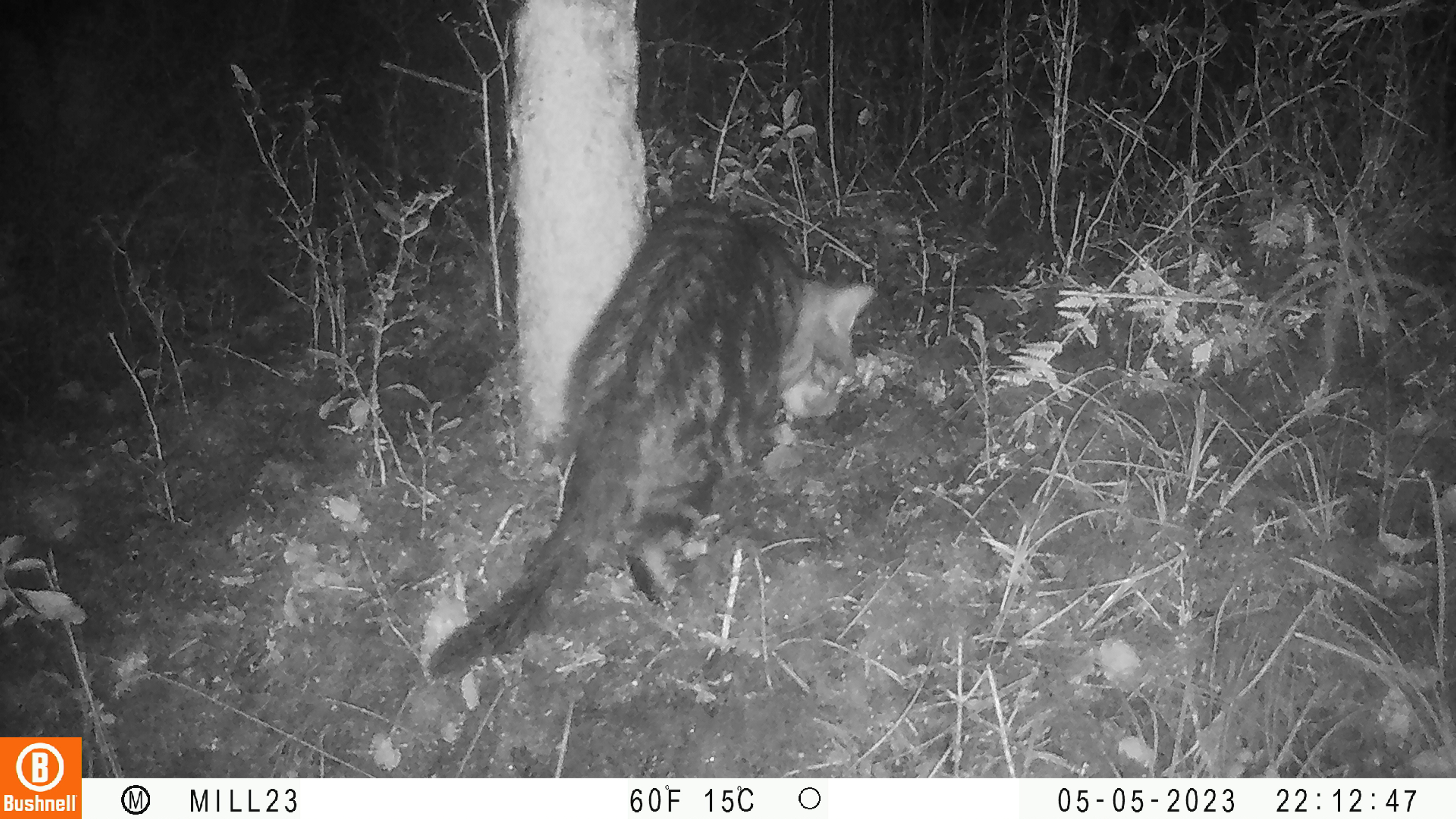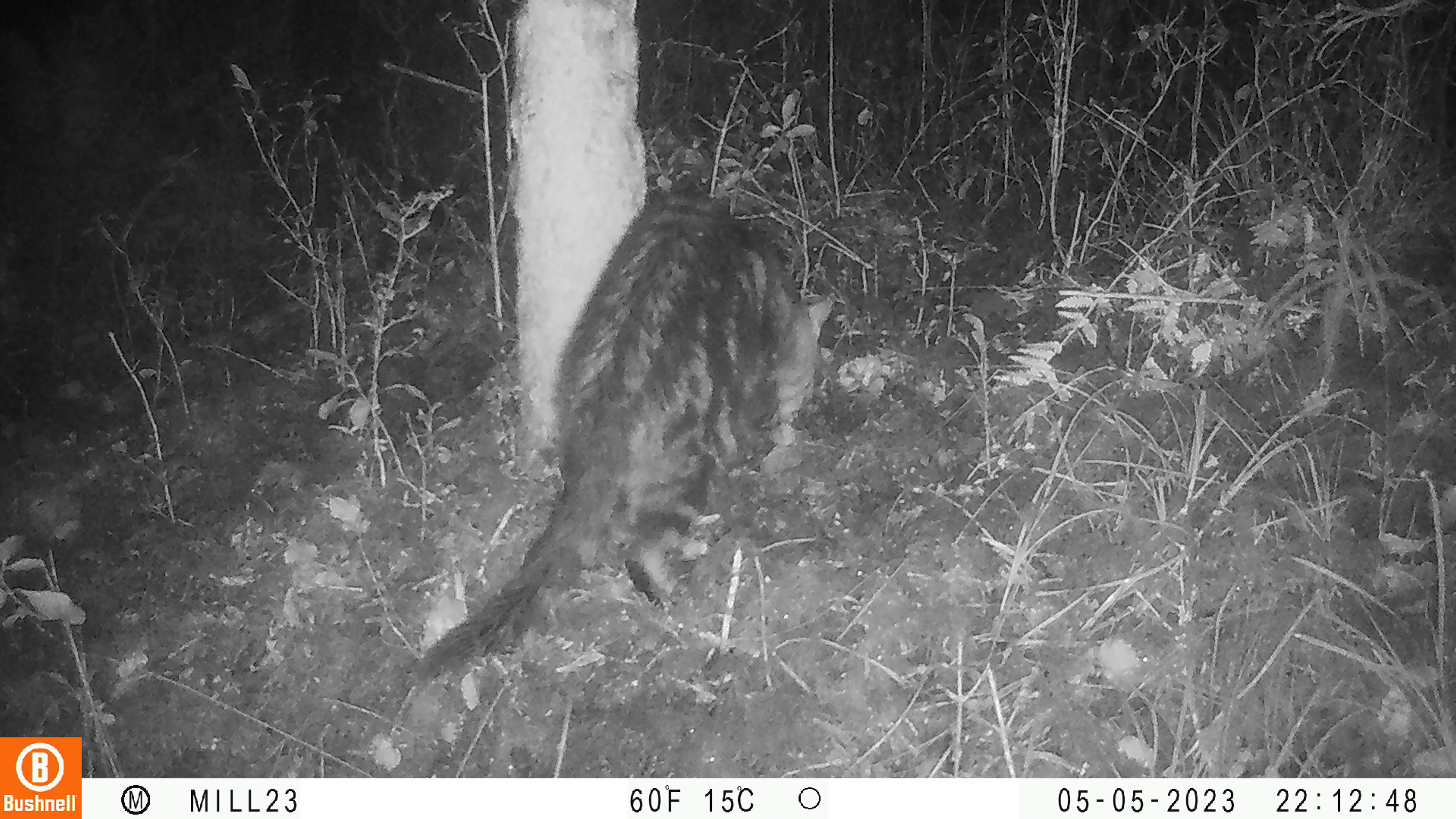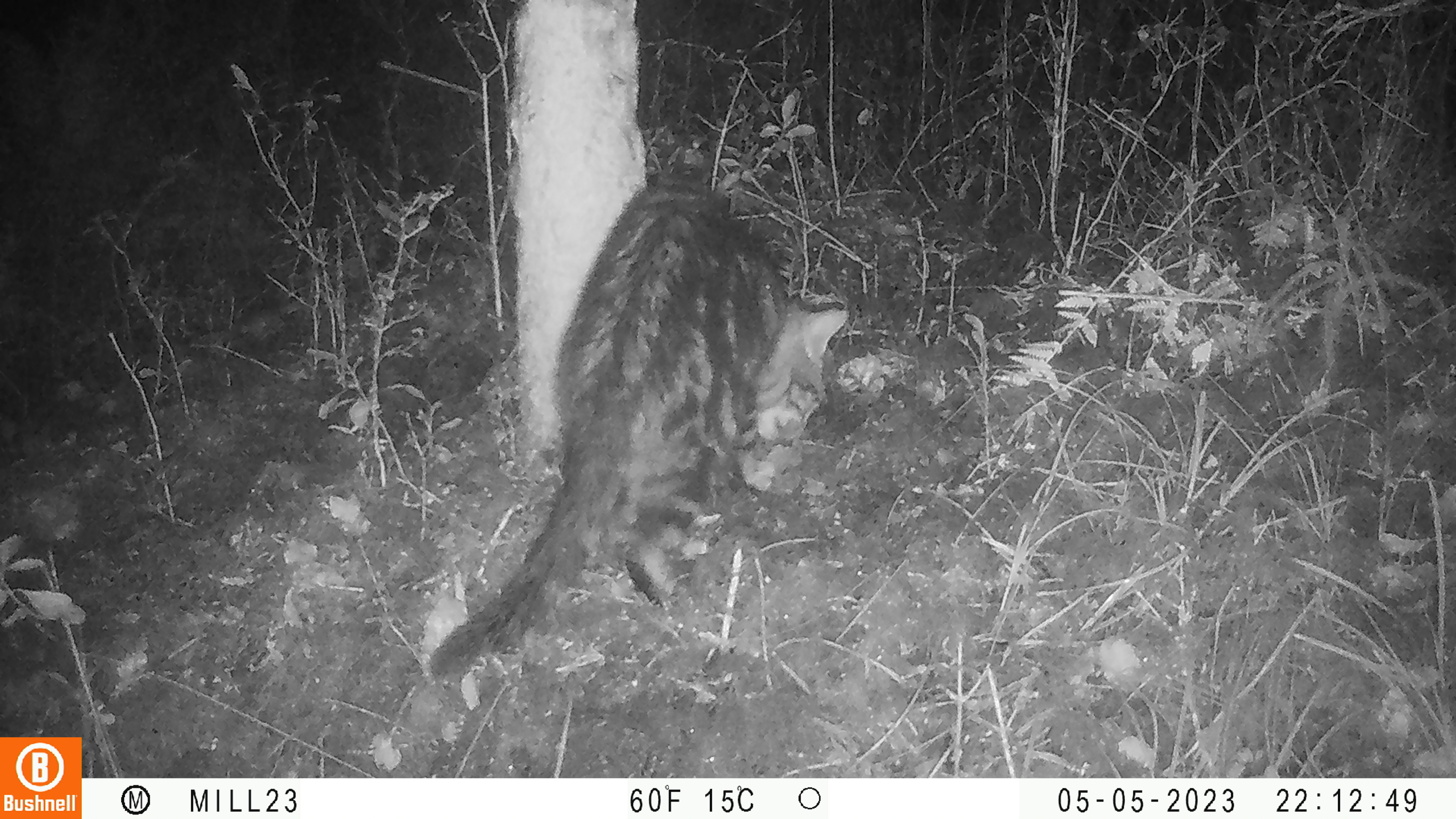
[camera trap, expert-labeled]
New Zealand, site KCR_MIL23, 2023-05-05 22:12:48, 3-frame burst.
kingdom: Animalia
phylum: Chordata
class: Mammalia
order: Carnivora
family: Felidae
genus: Felis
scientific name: Felis catus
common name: domestic cat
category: cat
Cat (domestic cat) (Felis catus).